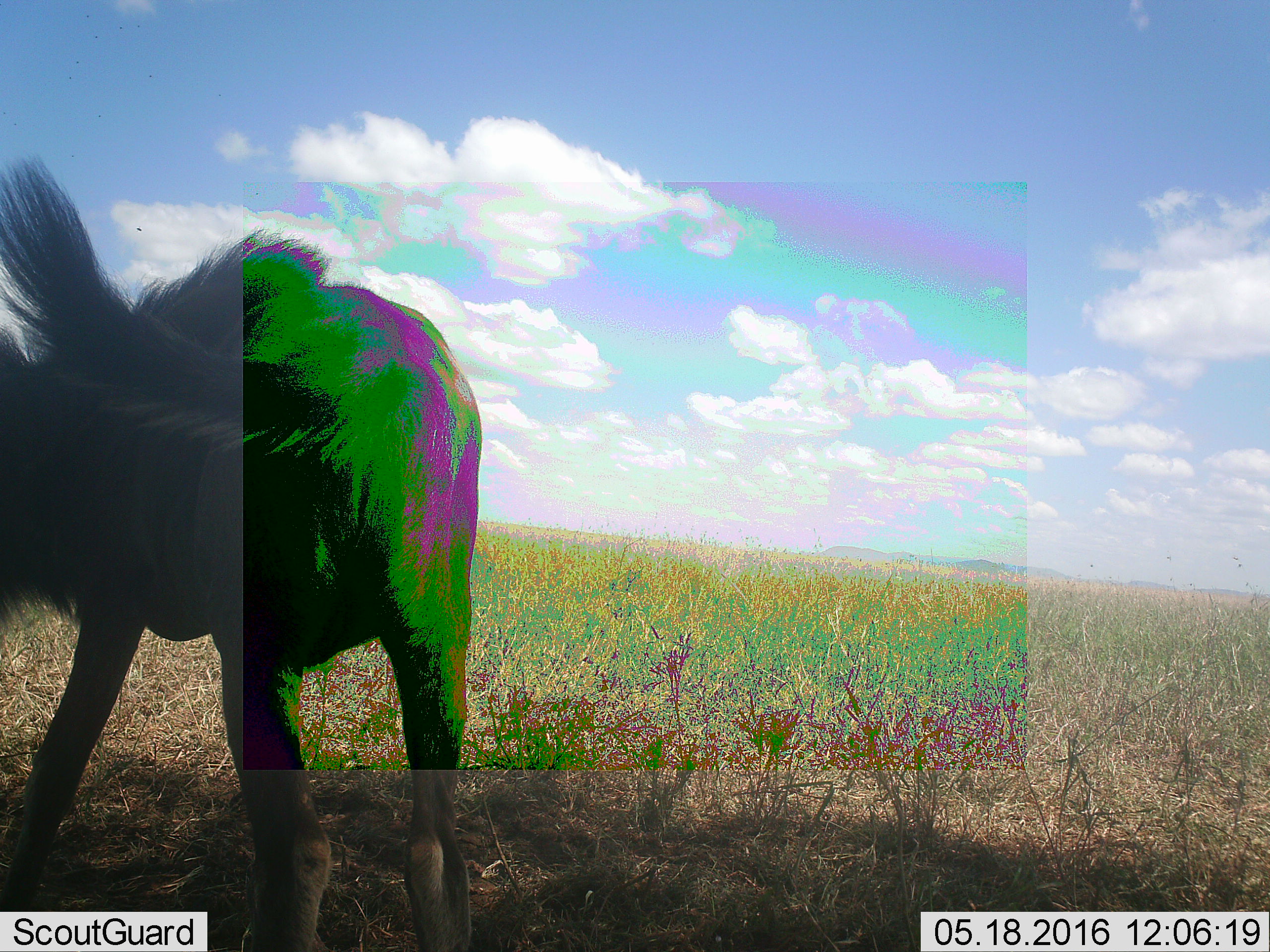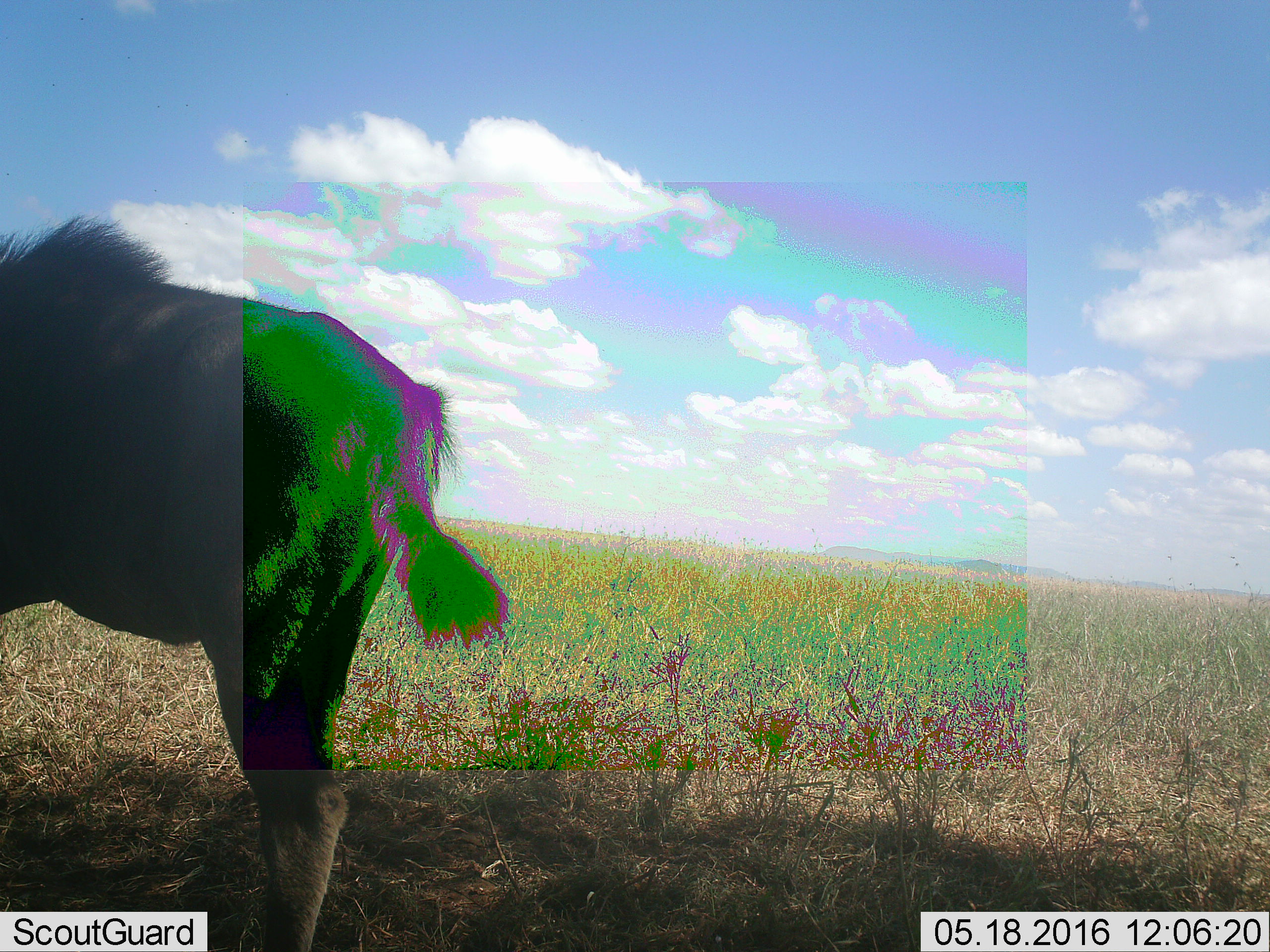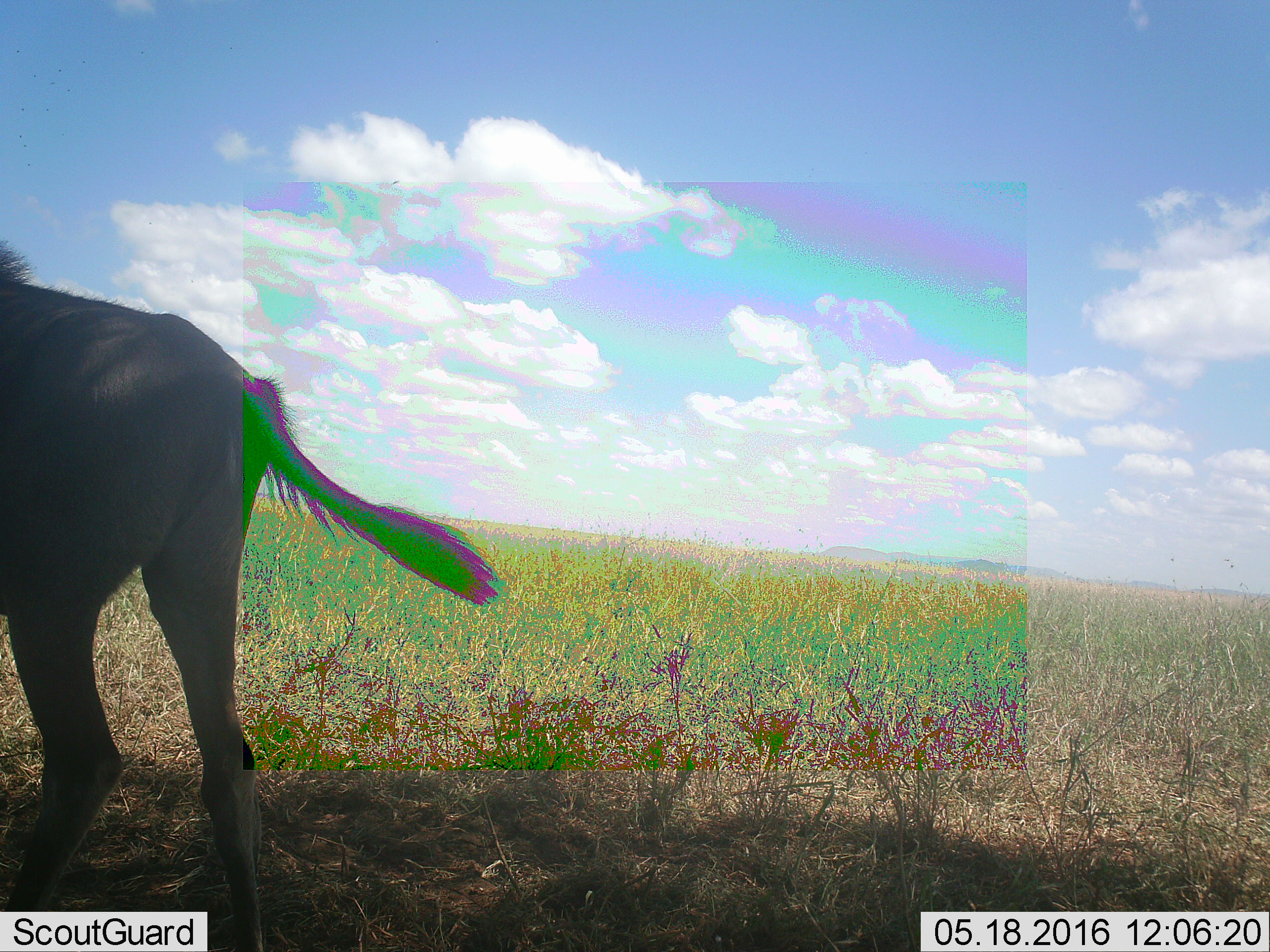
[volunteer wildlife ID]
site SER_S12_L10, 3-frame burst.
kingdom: Animalia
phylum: Chordata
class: Mammalia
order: Artiodactyla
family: Bovidae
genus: Connochaetes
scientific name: Connochaetes taurinus taurinus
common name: blue wildebeest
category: wildebeestblue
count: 1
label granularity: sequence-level